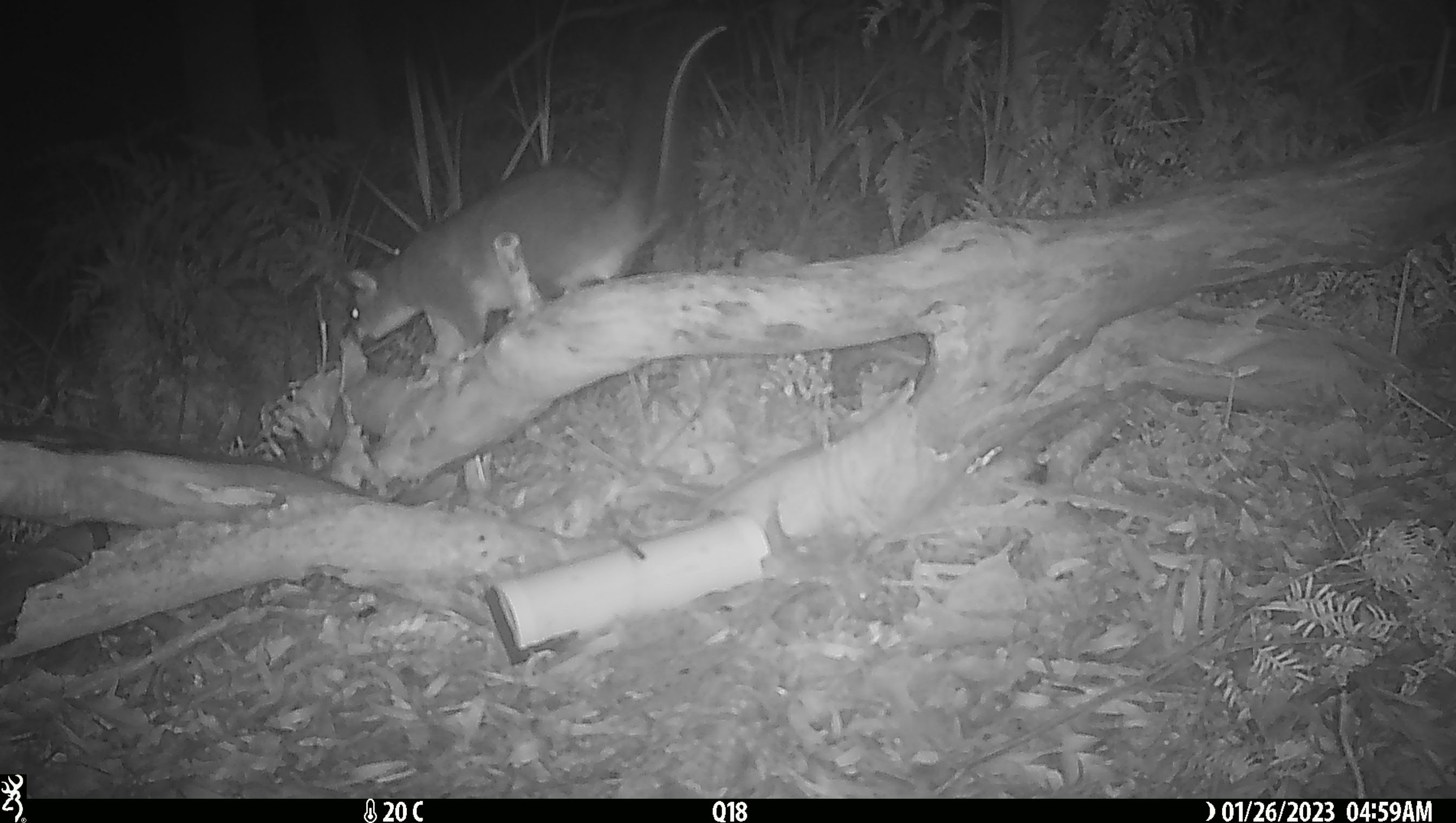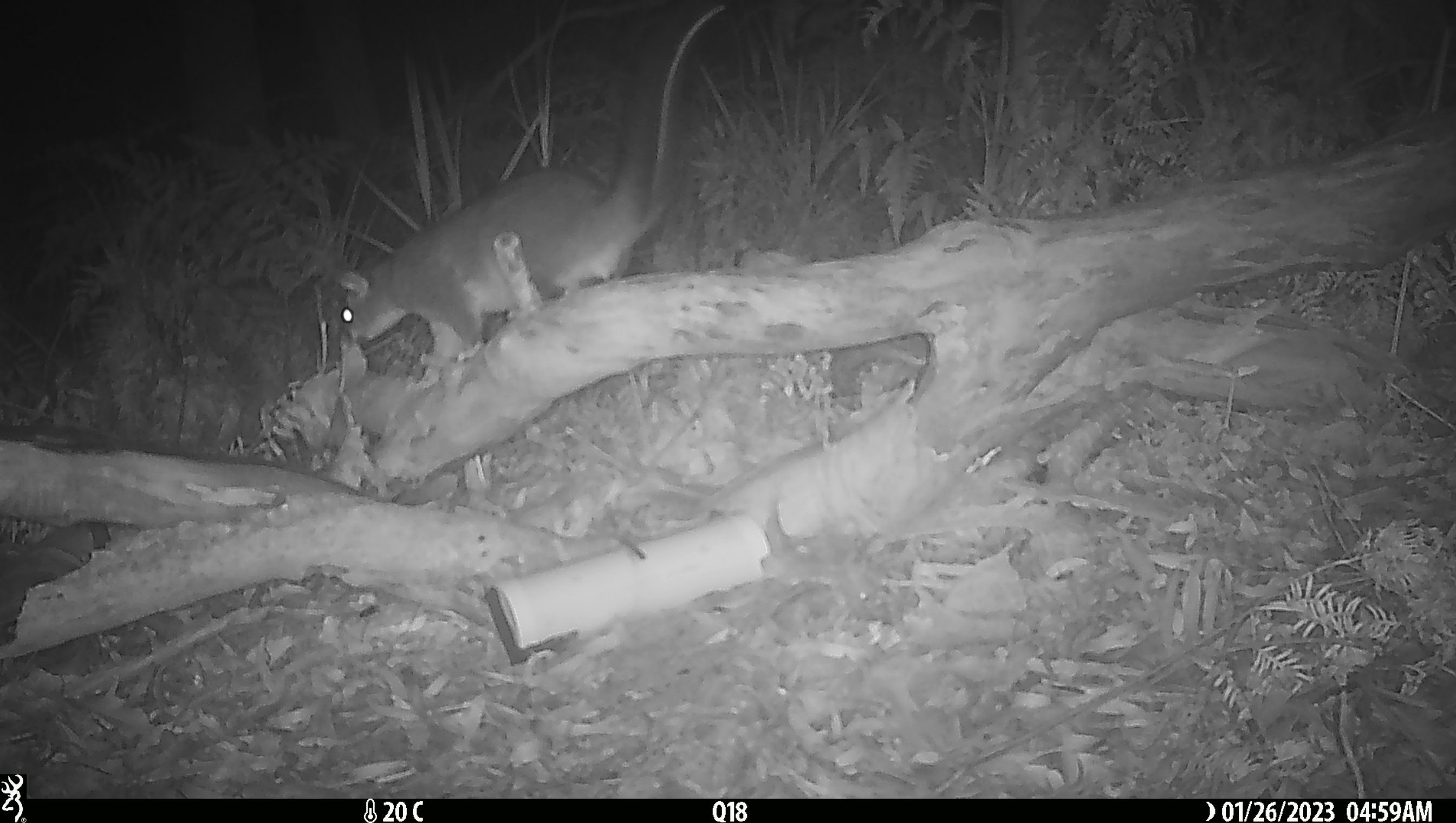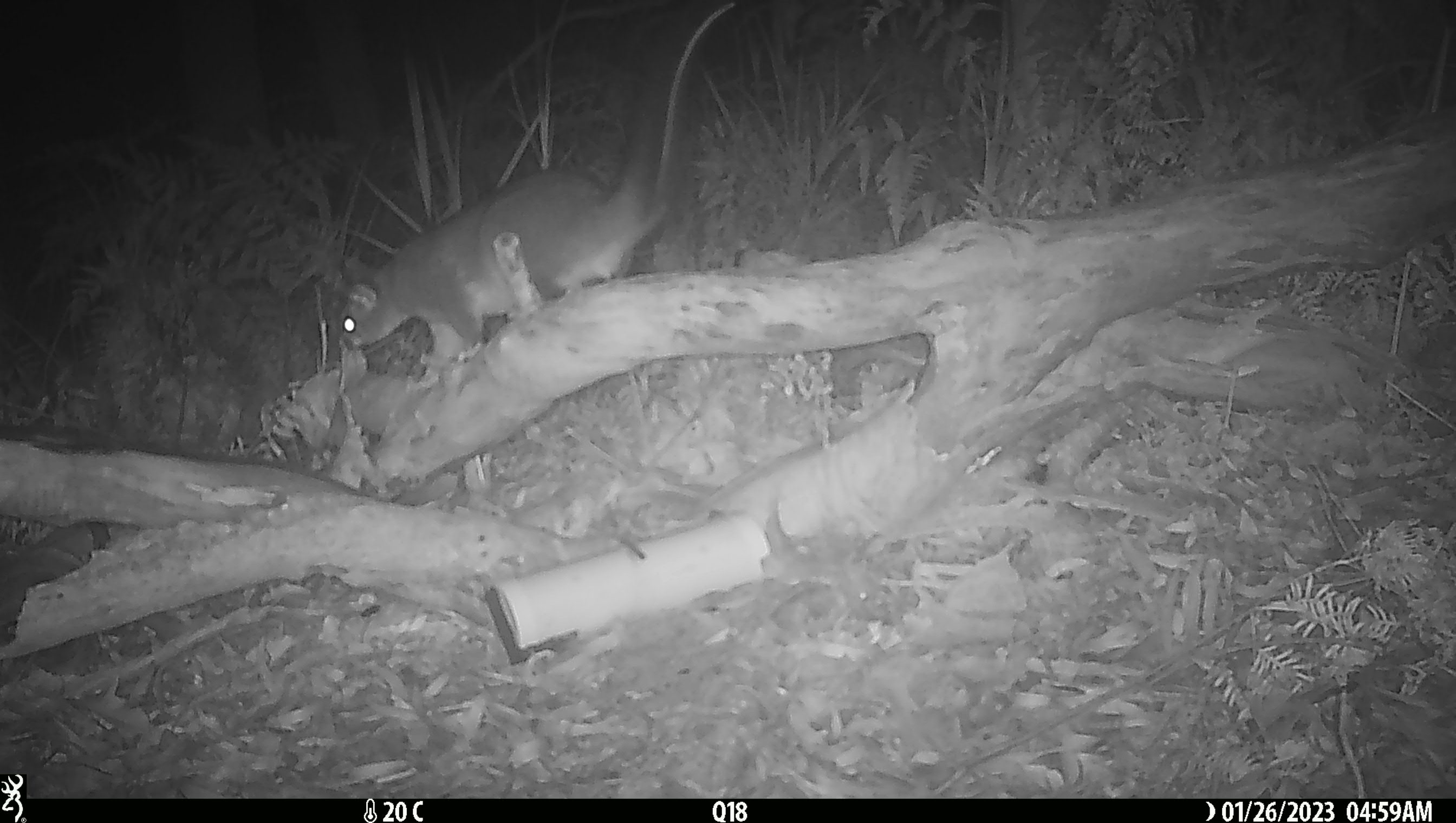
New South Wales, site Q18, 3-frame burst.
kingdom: Animalia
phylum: Chordata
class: Mammalia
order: Diprotodontia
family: Phalangeridae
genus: Trichosurus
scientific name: Trichosurus vulpecula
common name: common brushtail possum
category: possum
Possum (common brushtail possum) (Trichosurus vulpecula).